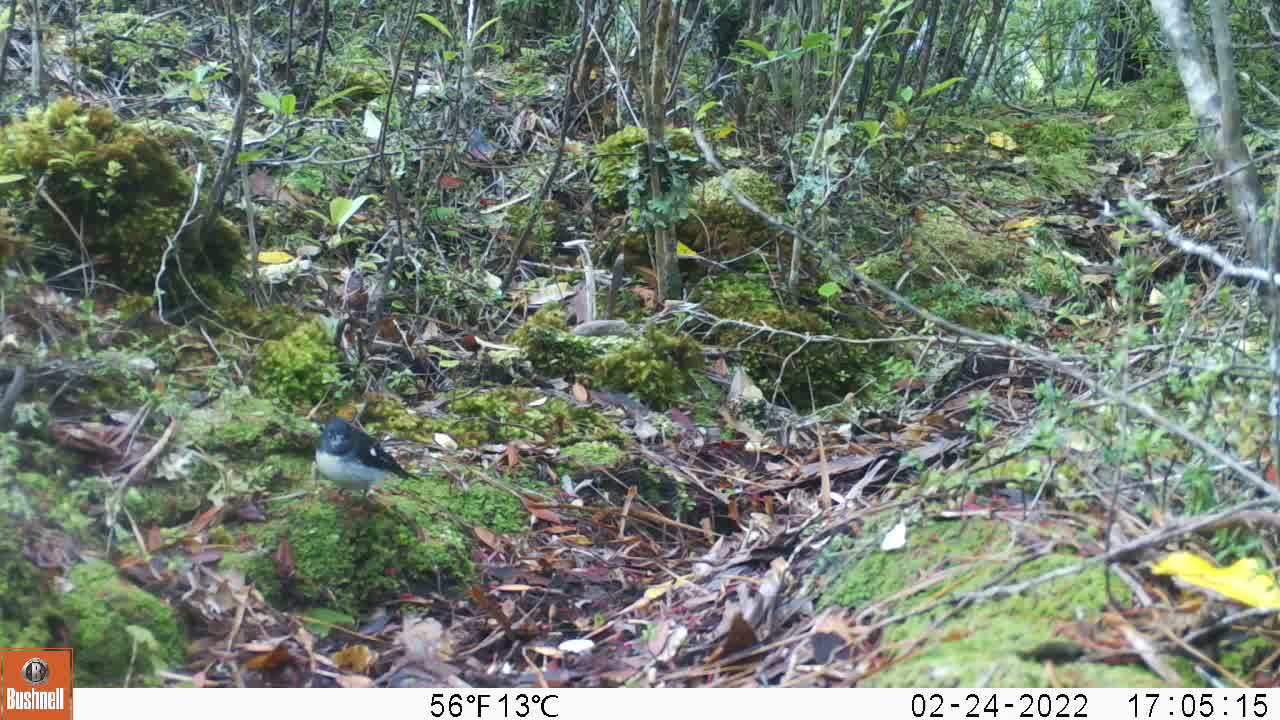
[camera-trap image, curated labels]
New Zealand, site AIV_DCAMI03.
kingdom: Animalia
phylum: Chordata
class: Aves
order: Passeriformes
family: Petroicidae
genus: Petroica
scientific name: Petroica macrocephala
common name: tomtit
Tomtit (Petroica macrocephala).